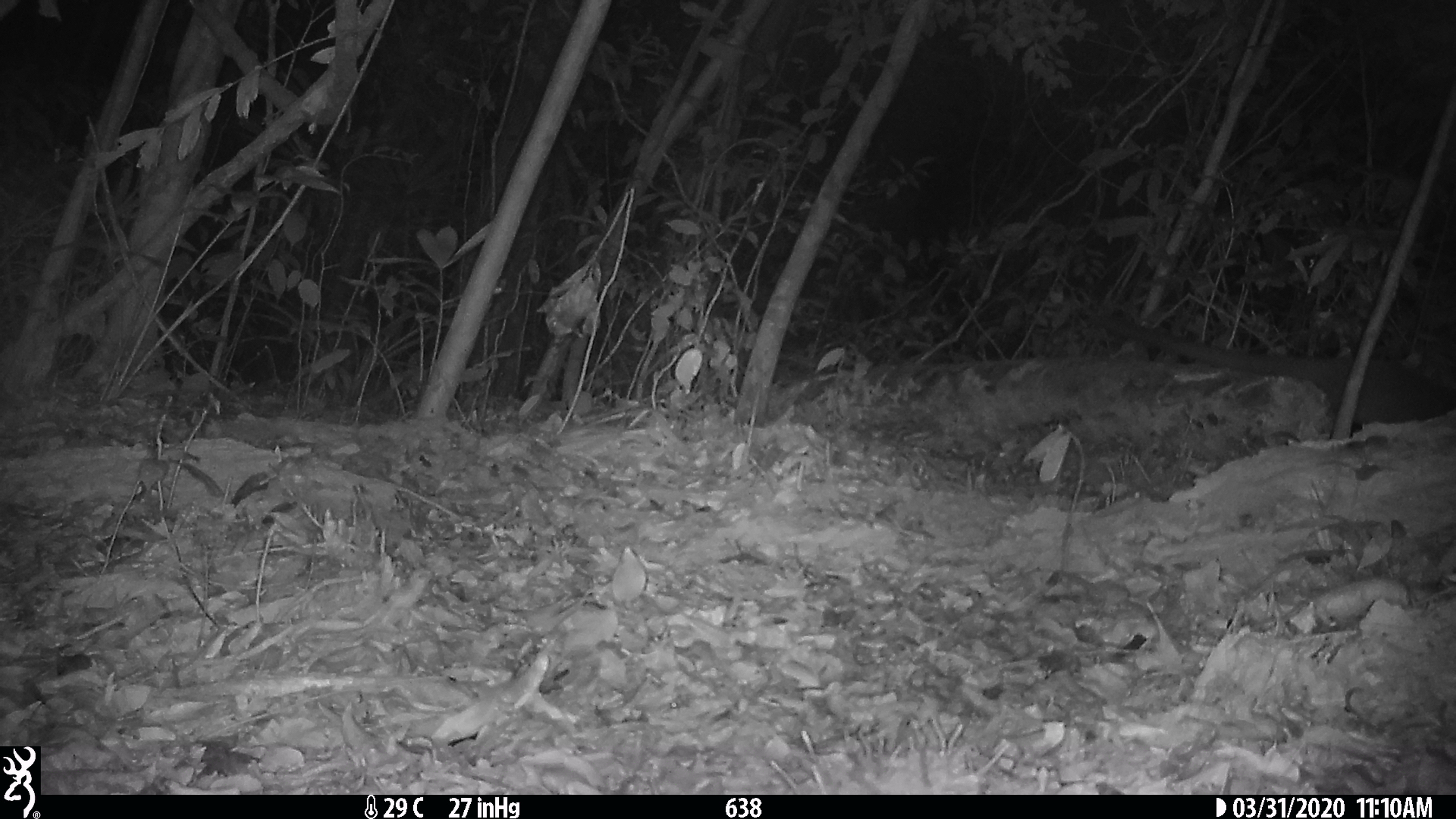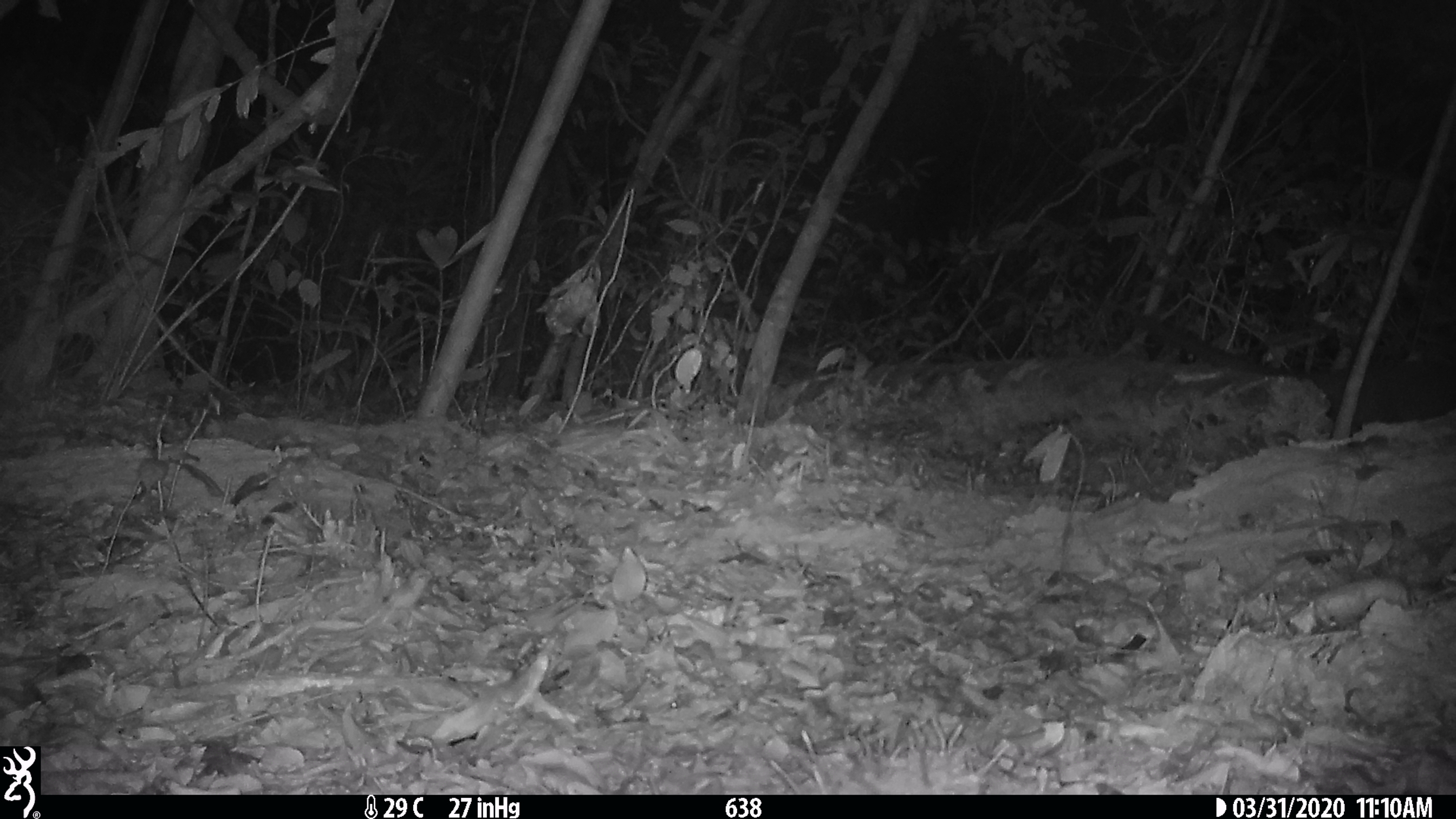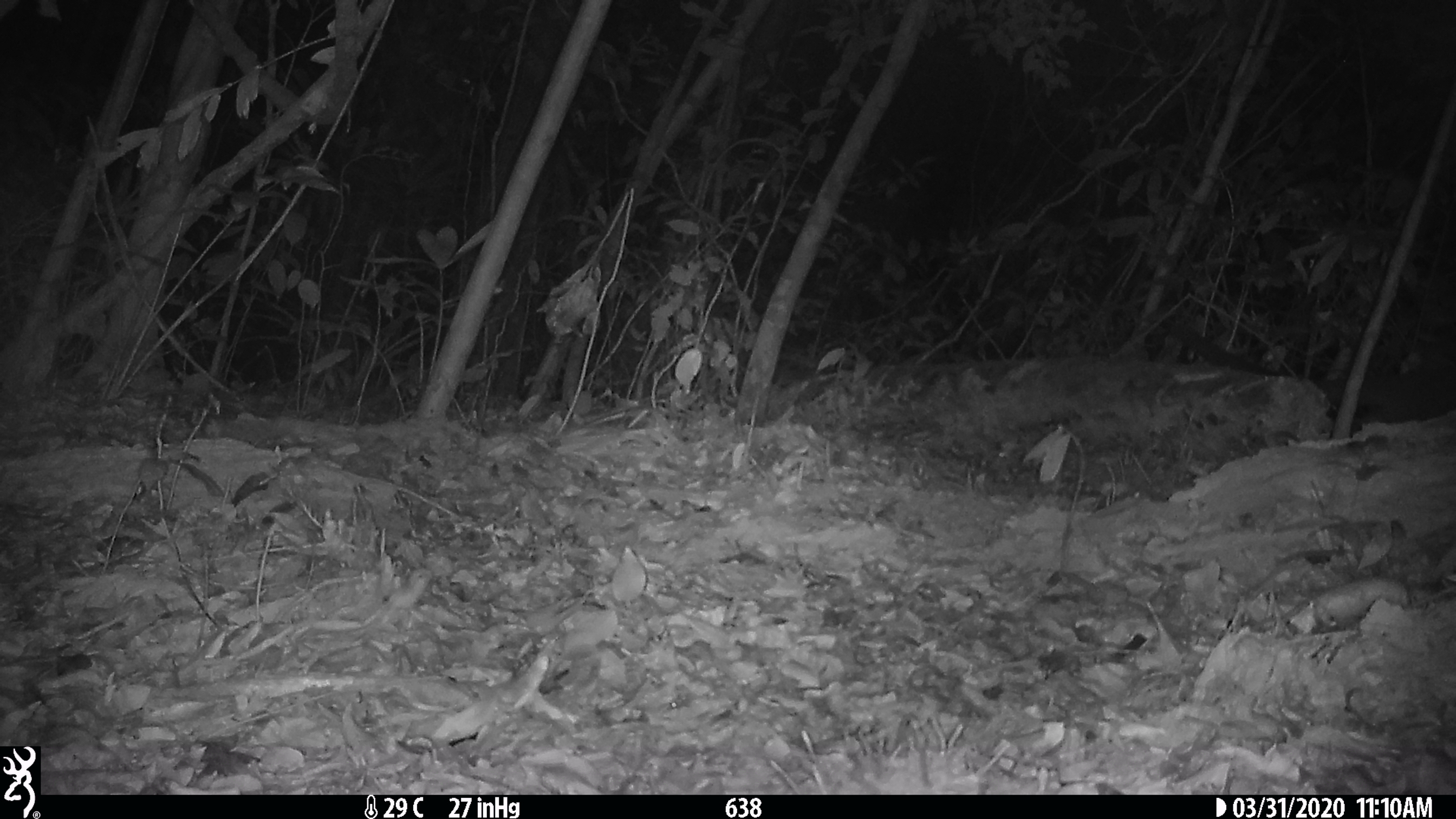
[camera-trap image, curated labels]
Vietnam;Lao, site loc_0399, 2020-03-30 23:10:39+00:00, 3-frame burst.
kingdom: Animalia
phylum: Chordata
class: Mammalia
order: Carnivora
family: Viverridae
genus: Paguma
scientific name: Paguma larvata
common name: masked palm civet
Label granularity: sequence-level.